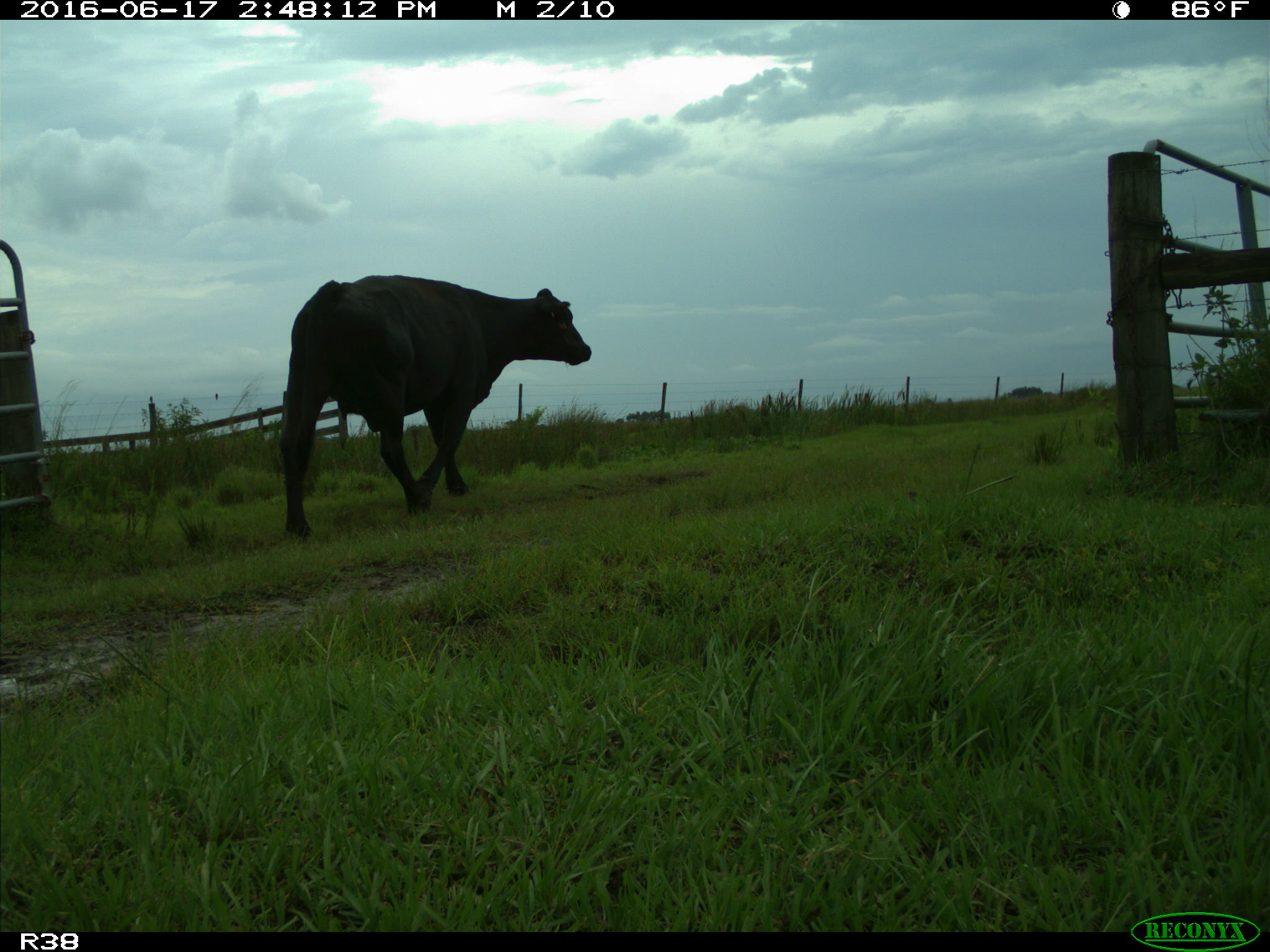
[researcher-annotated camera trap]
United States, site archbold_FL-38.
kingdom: Animalia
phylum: Chordata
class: Mammalia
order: Artiodactyla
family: Bovidae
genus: Bos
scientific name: Bos taurus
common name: domestic cow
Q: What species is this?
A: Bos taurus (domestic cow).